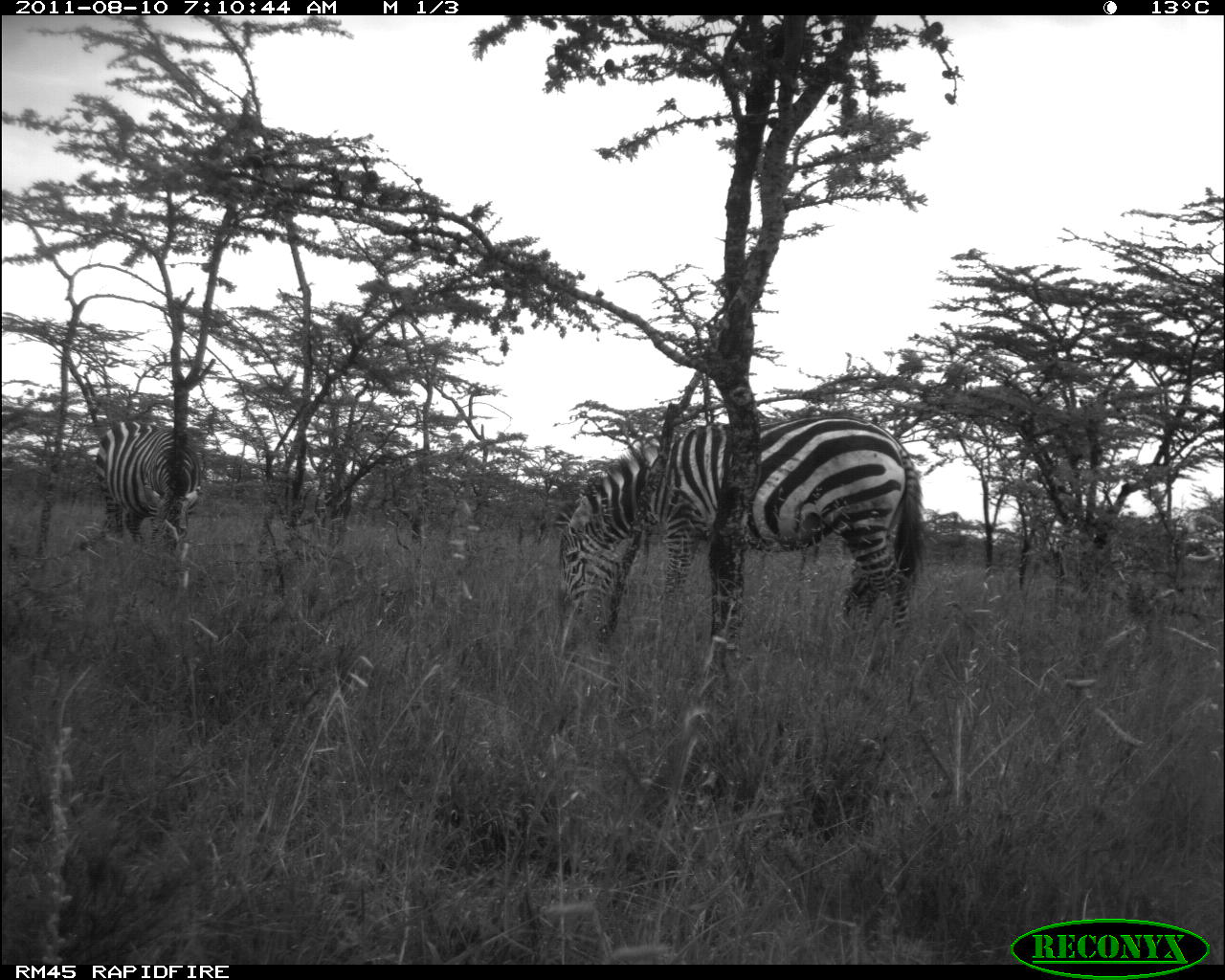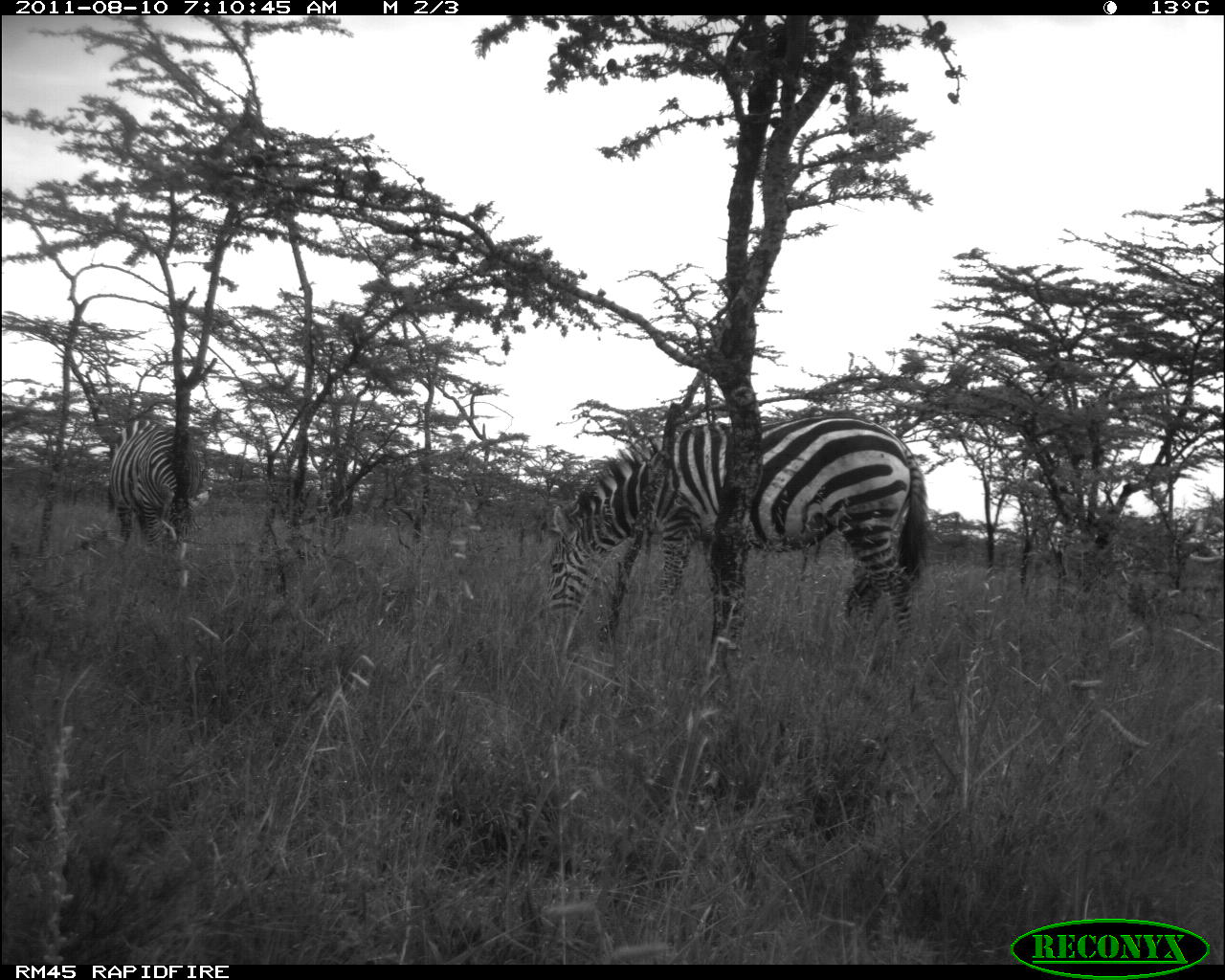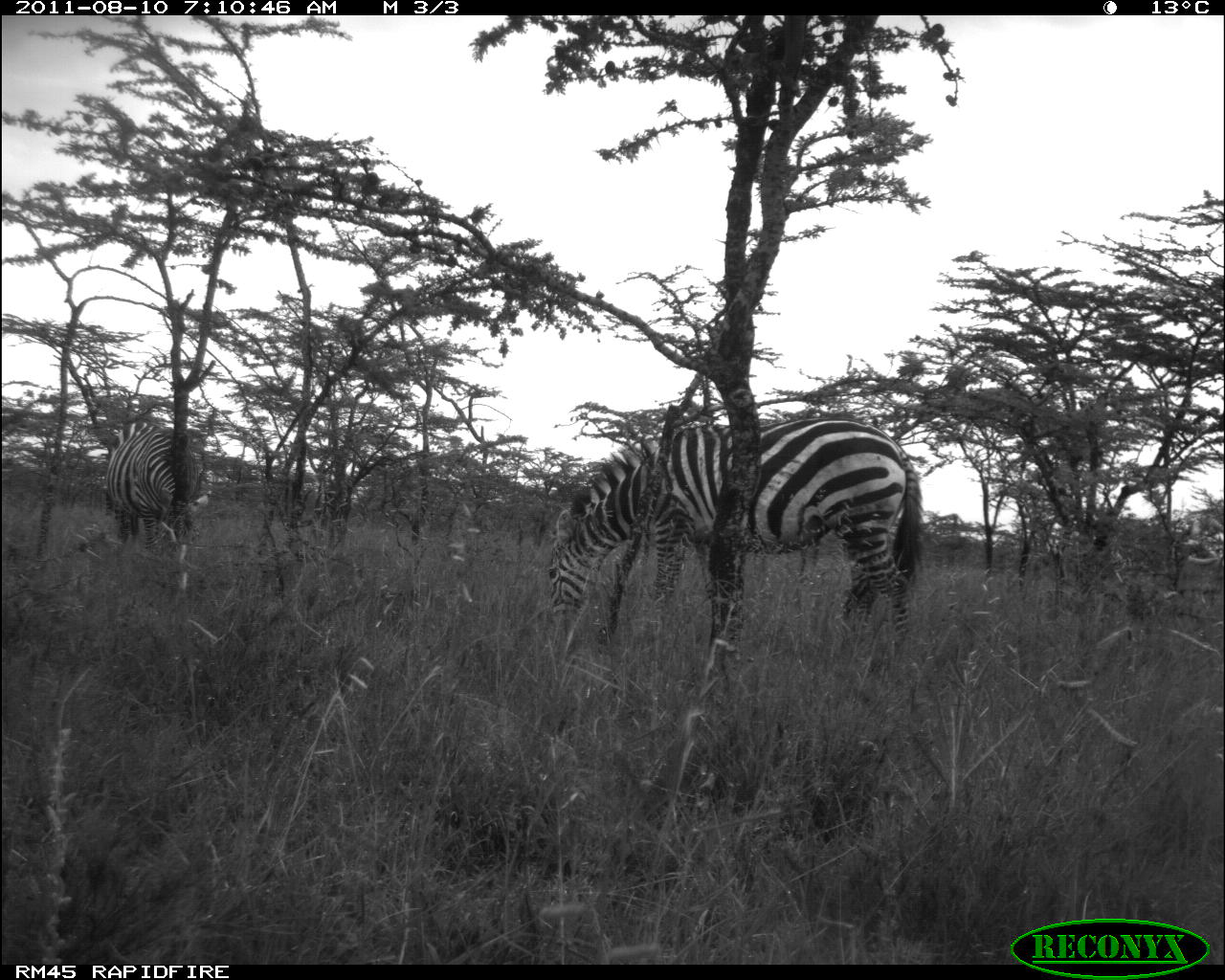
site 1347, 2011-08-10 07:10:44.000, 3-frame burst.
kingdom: Animalia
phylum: Chordata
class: Mammalia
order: Perissodactyla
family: Equidae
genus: Equus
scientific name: Equus quagga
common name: plains zebra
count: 2